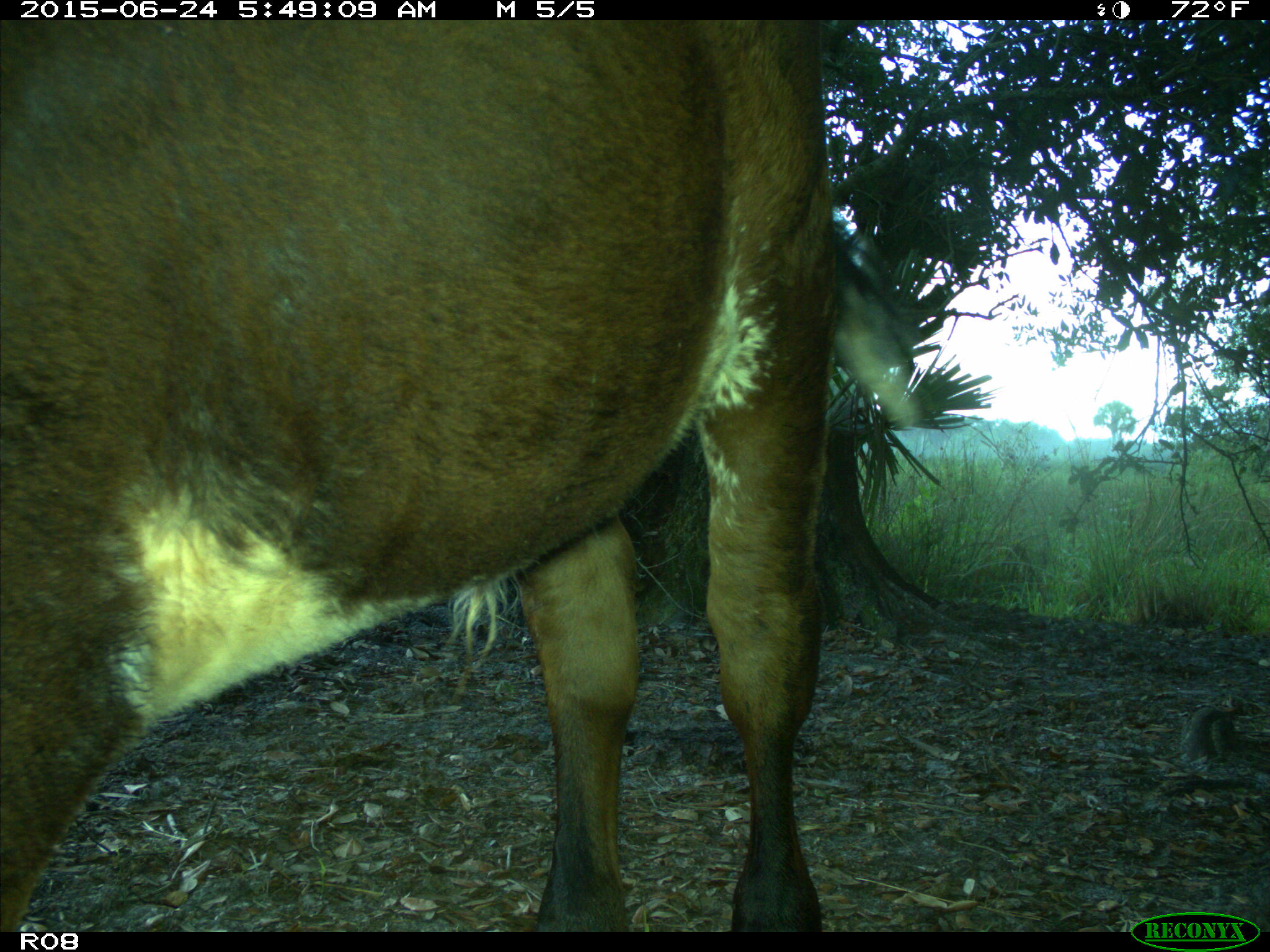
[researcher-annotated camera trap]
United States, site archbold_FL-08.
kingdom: Animalia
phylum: Chordata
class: Mammalia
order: Artiodactyla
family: Bovidae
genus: Bos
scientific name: Bos taurus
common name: domestic cow